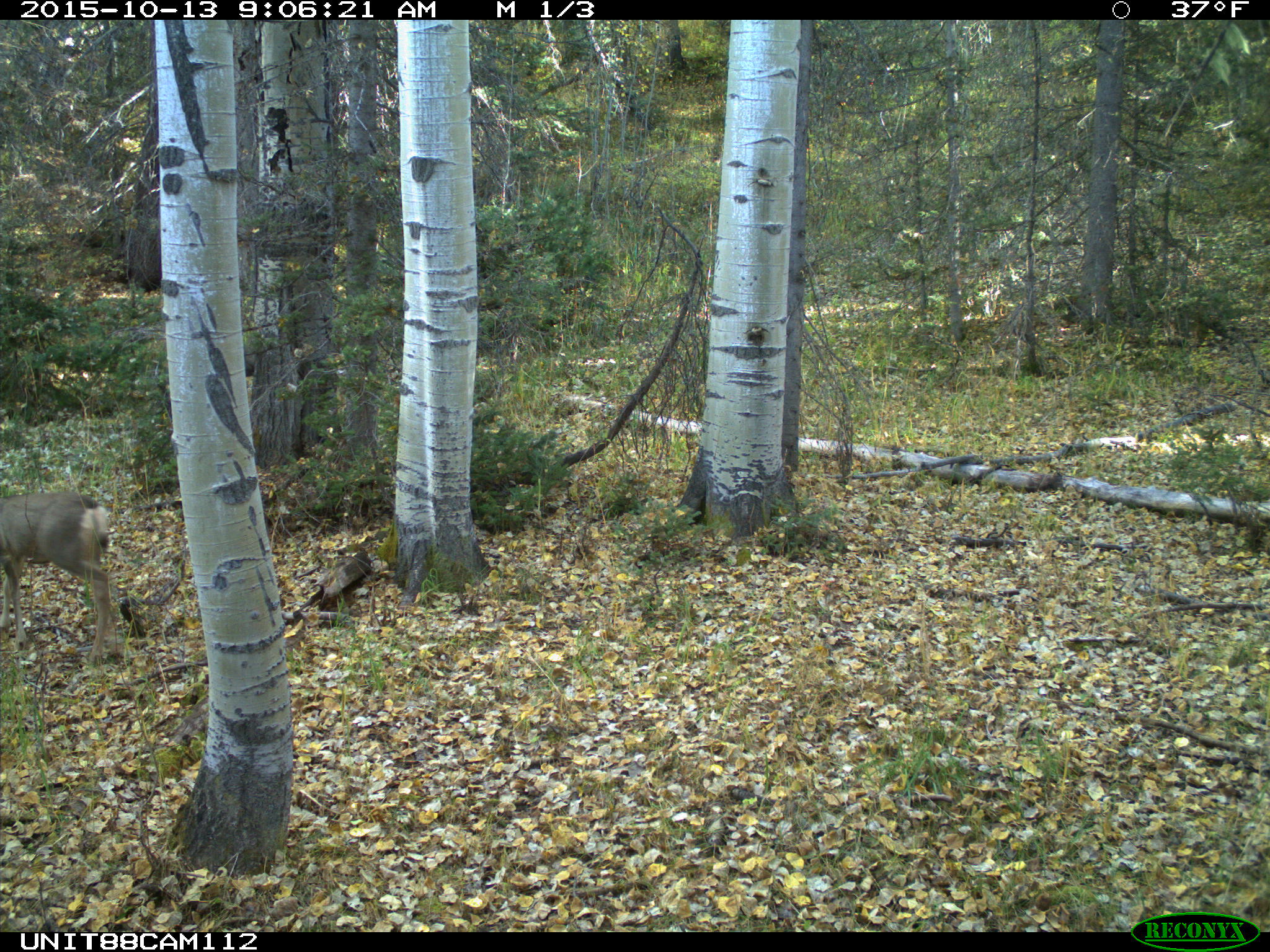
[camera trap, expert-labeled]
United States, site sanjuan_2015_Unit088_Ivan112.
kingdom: Animalia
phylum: Chordata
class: Mammalia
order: Artiodactyla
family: Cervidae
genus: Odocoileus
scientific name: Odocoileus hemionus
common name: mule deer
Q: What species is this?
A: Odocoileus hemionus (mule deer).